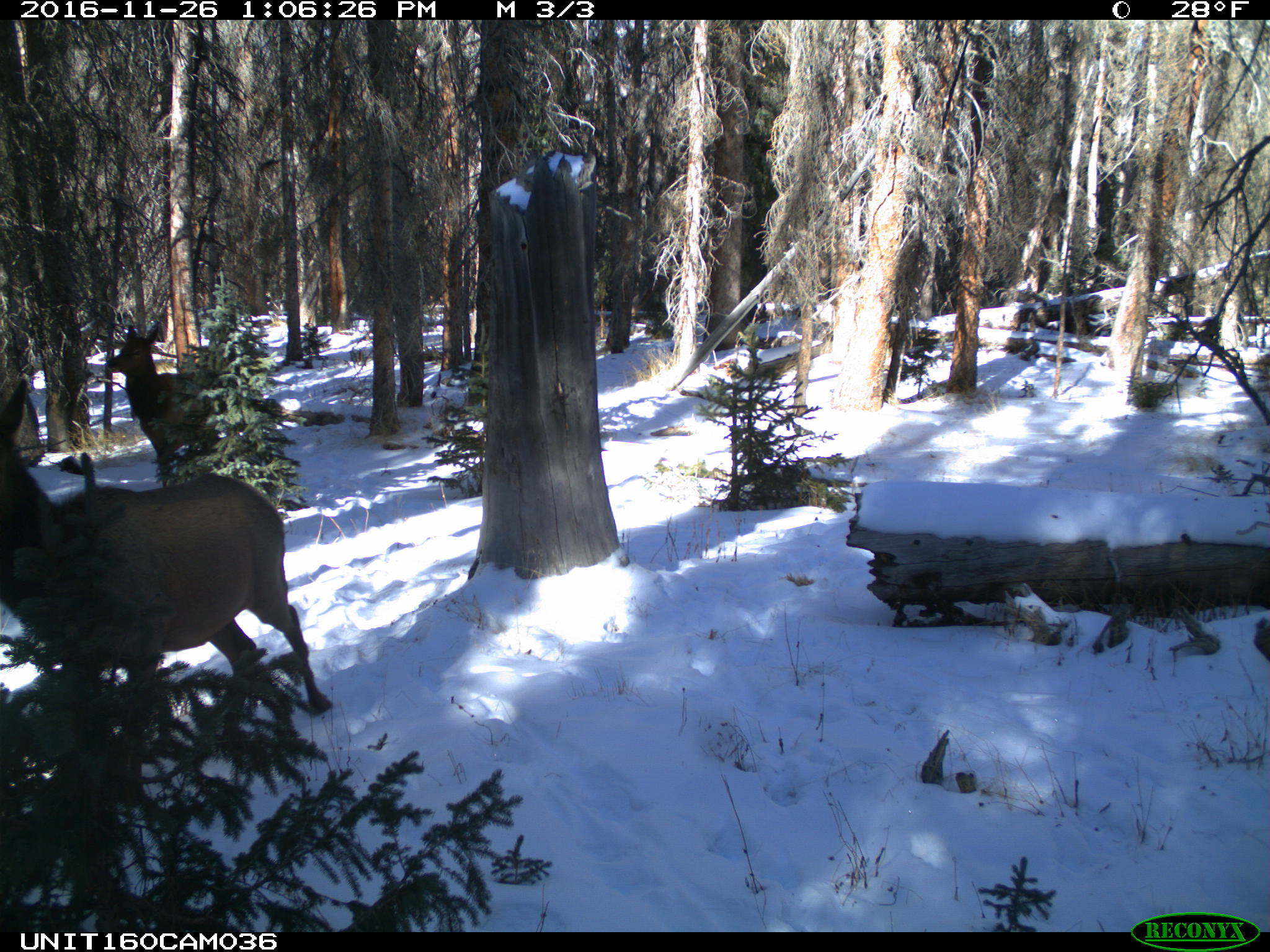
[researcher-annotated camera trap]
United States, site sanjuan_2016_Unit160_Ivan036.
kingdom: Animalia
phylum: Chordata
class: Mammalia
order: Artiodactyla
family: Cervidae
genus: Cervus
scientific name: Cervus elaphus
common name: red deer